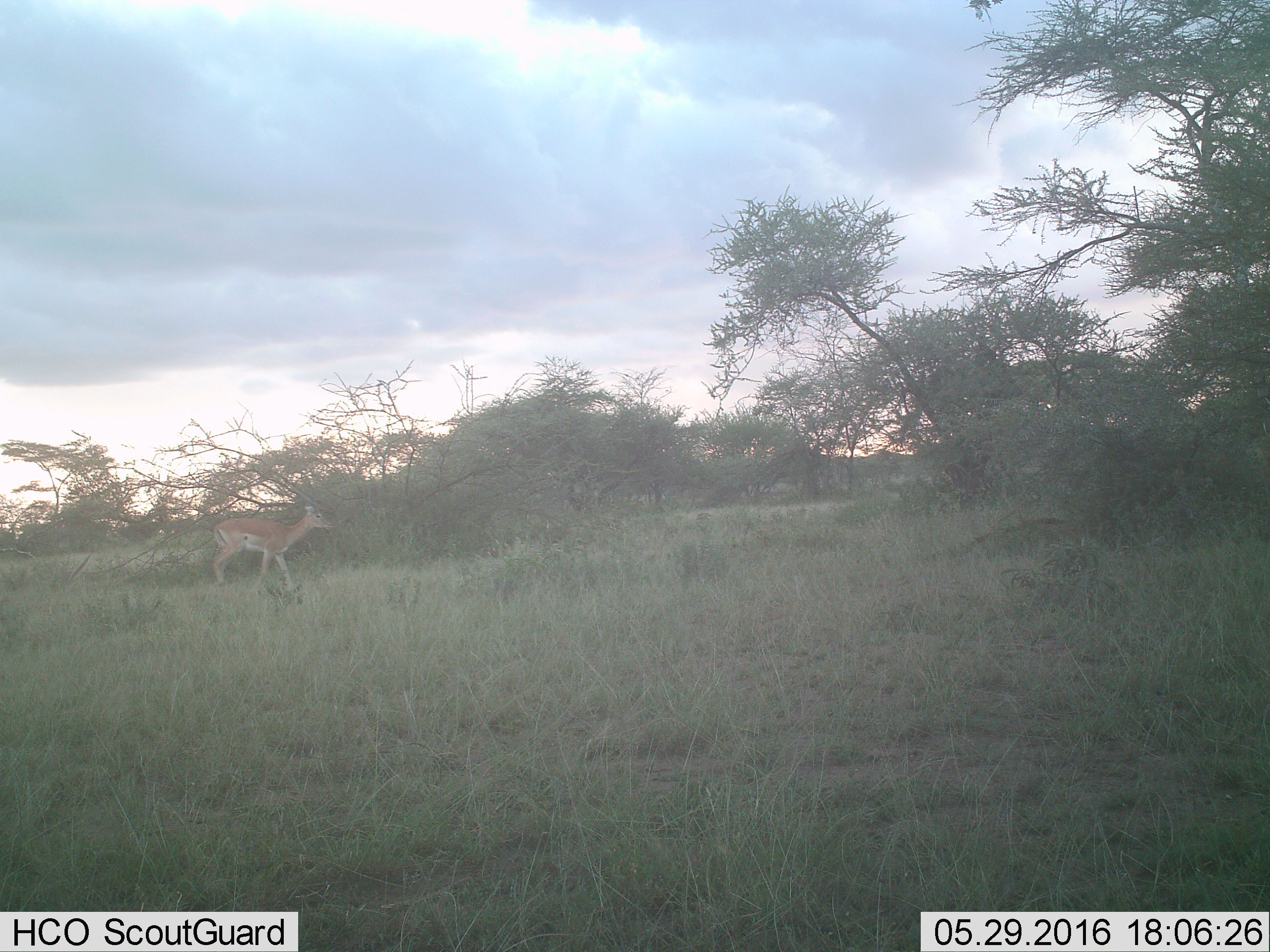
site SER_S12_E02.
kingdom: Animalia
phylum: Chordata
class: Mammalia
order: Artiodactyla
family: Bovidae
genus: Aepyceros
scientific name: Aepyceros melampus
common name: impala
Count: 1.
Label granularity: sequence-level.